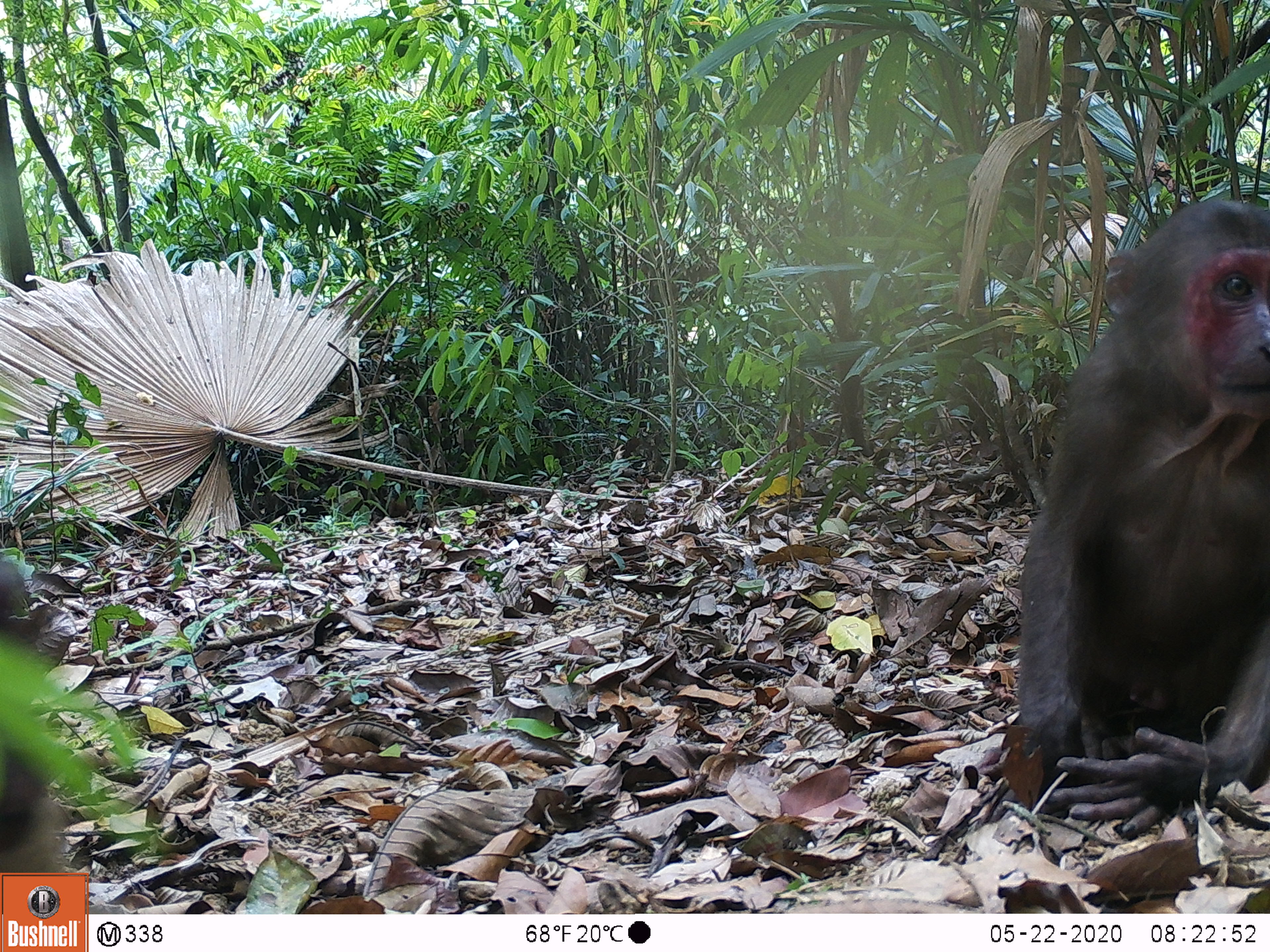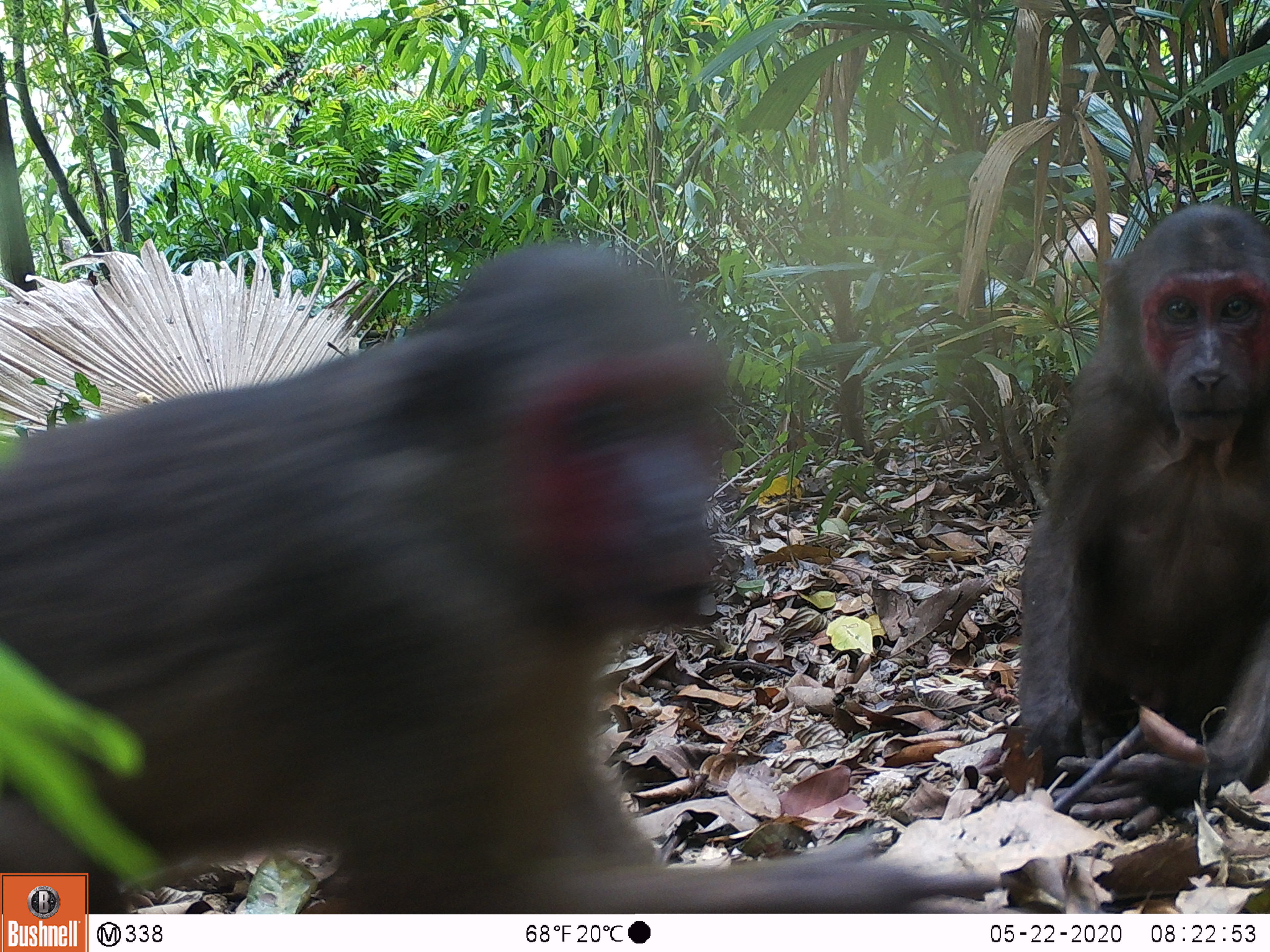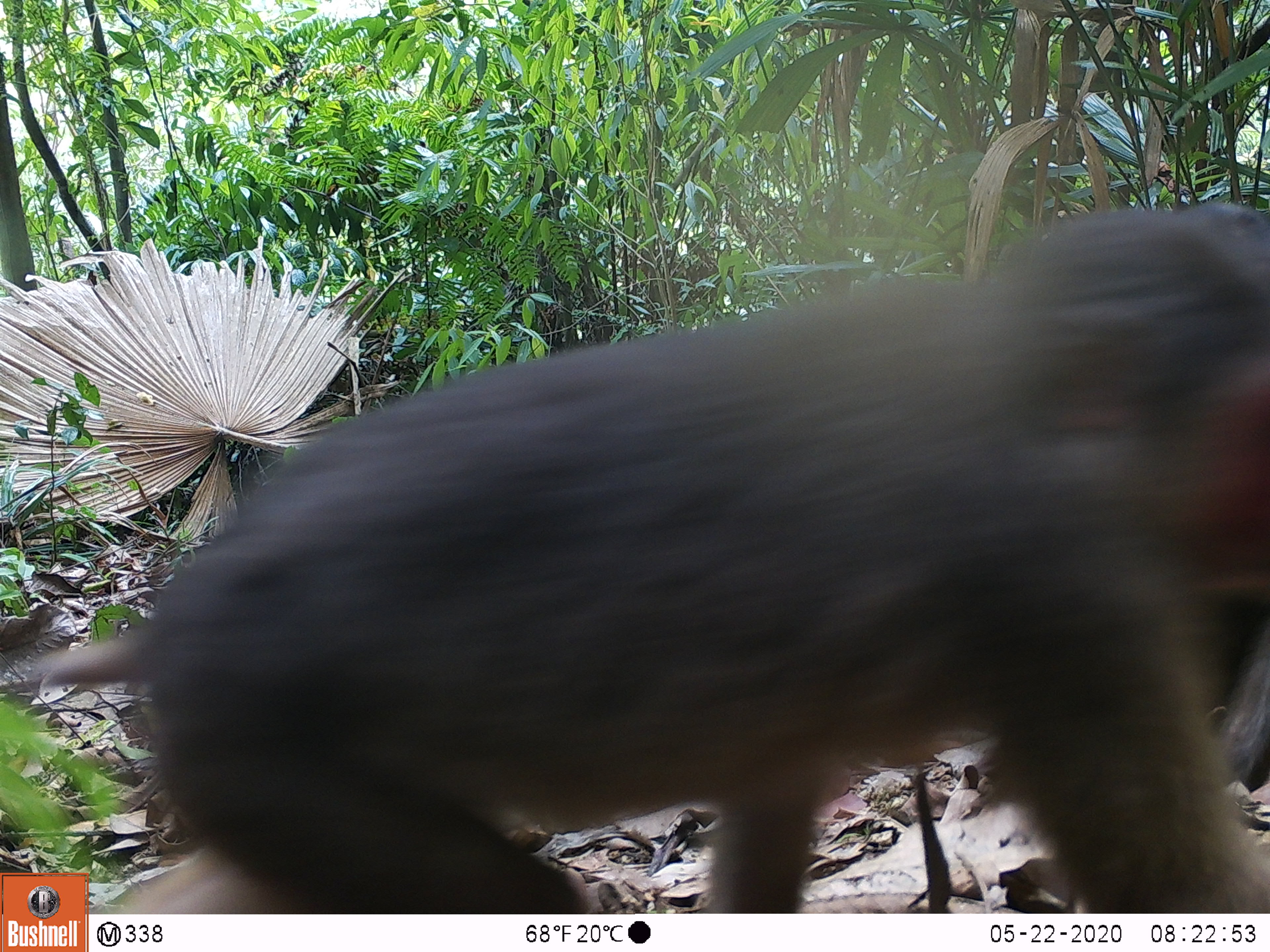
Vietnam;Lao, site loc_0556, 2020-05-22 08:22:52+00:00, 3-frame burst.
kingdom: Animalia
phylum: Chordata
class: Mammalia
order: Primates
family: Cercopithecidae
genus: Macaca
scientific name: Macaca arctoides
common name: stump-tailed macaque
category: stump tailed macaque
Stump tailed macaque (stump-tailed macaque) (Macaca arctoides). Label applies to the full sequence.